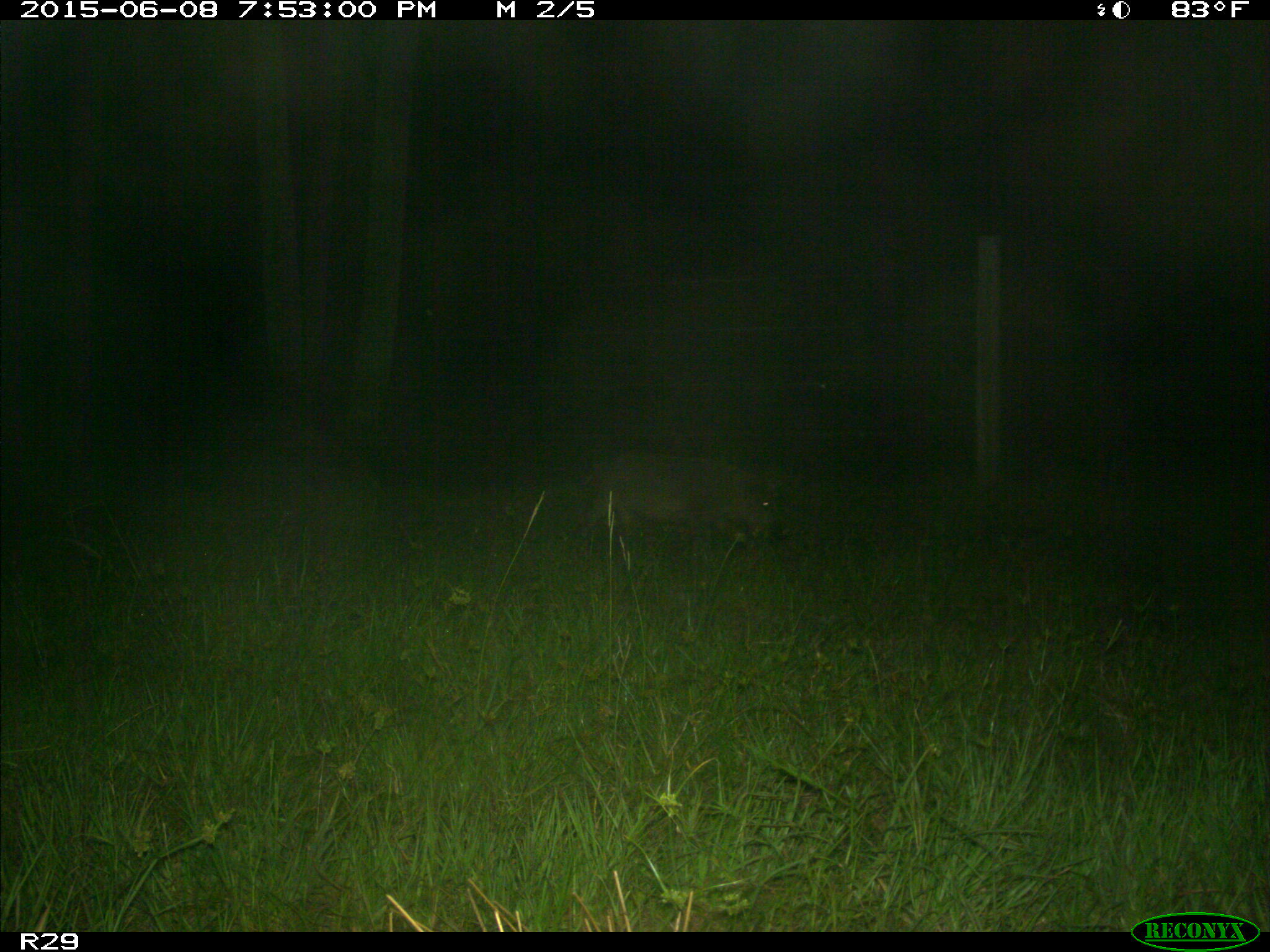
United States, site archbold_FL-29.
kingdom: Animalia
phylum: Chordata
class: Mammalia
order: Artiodactyla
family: Suidae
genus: Sus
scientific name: Sus scrofa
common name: wild boar